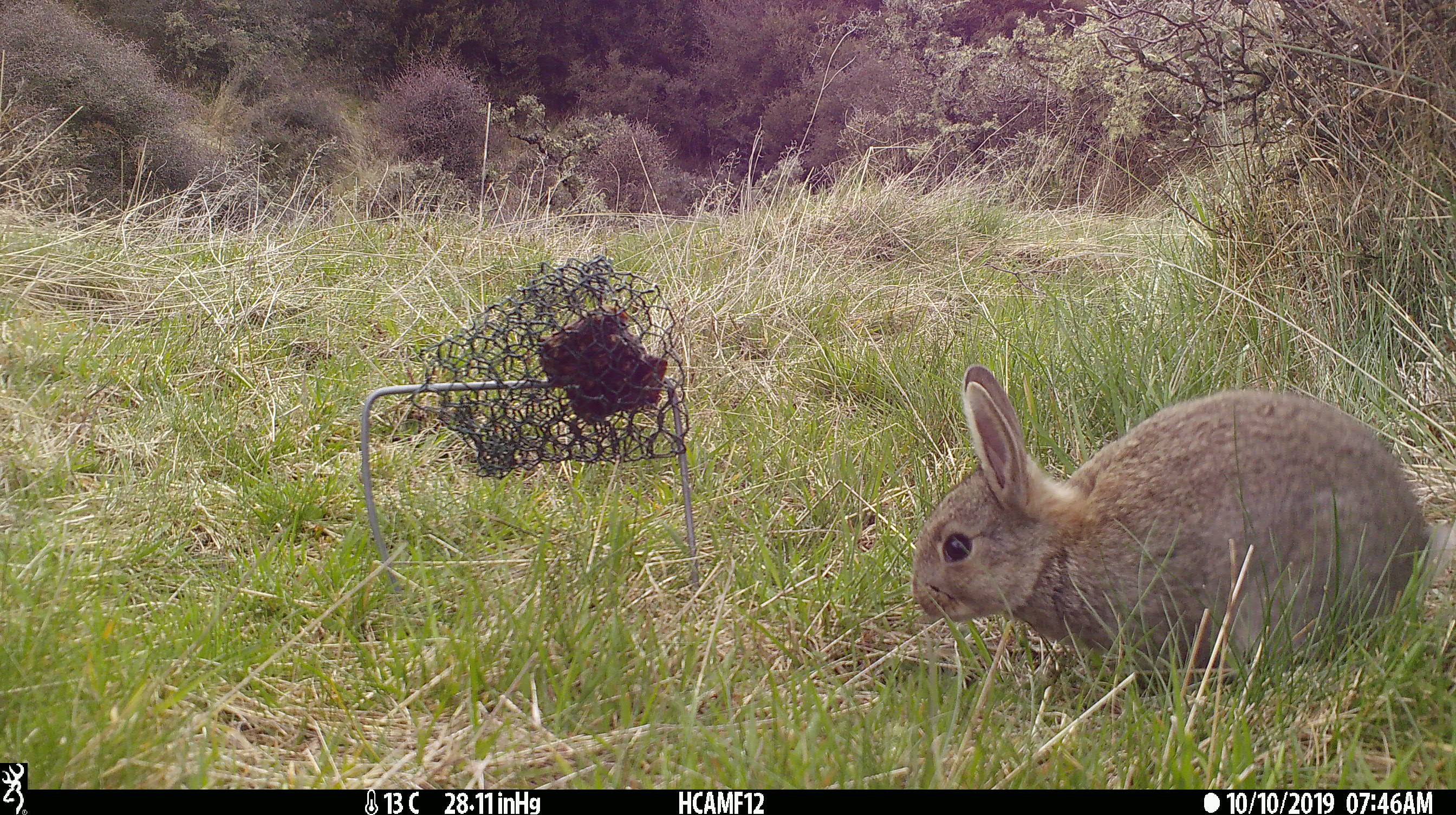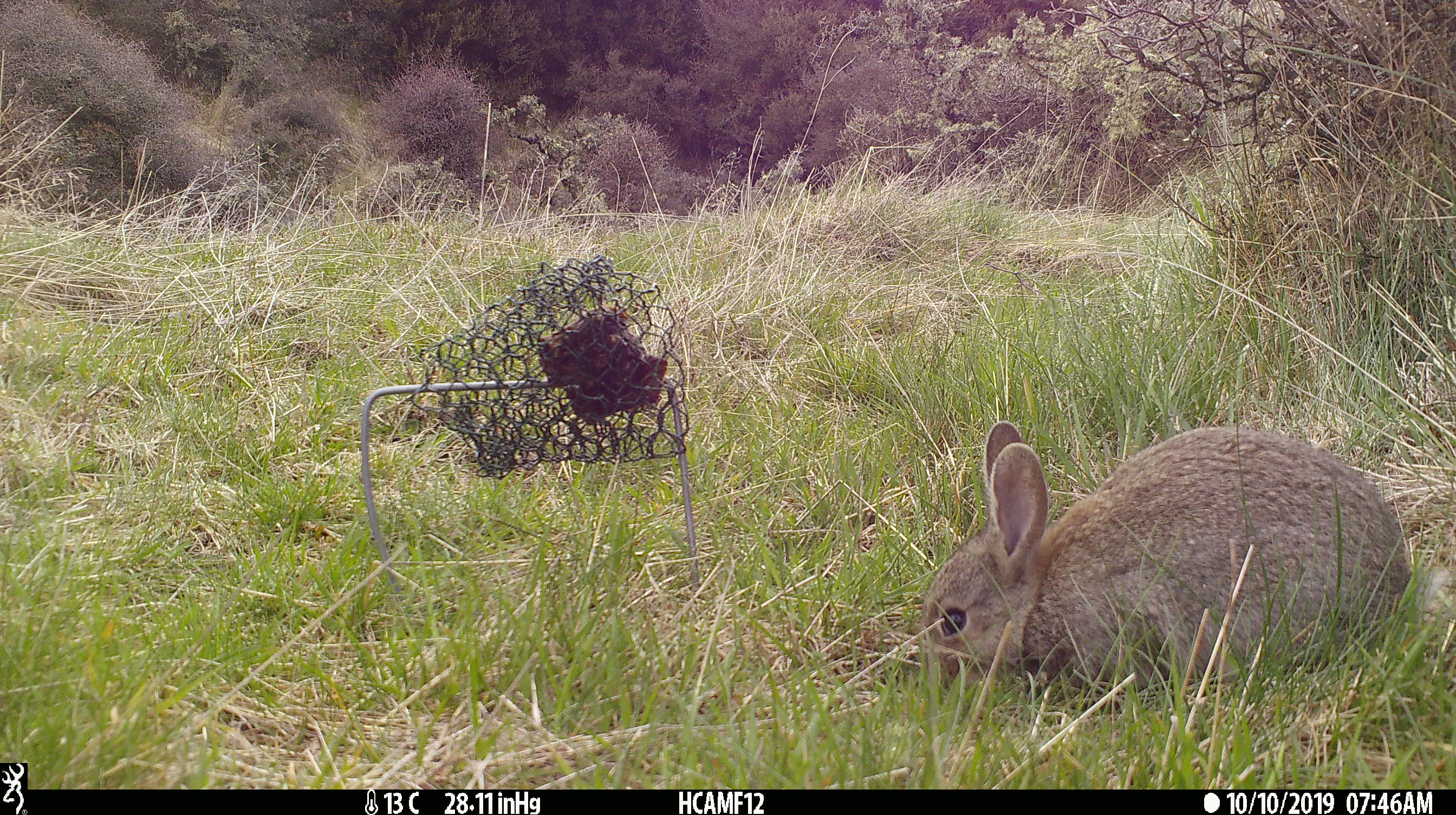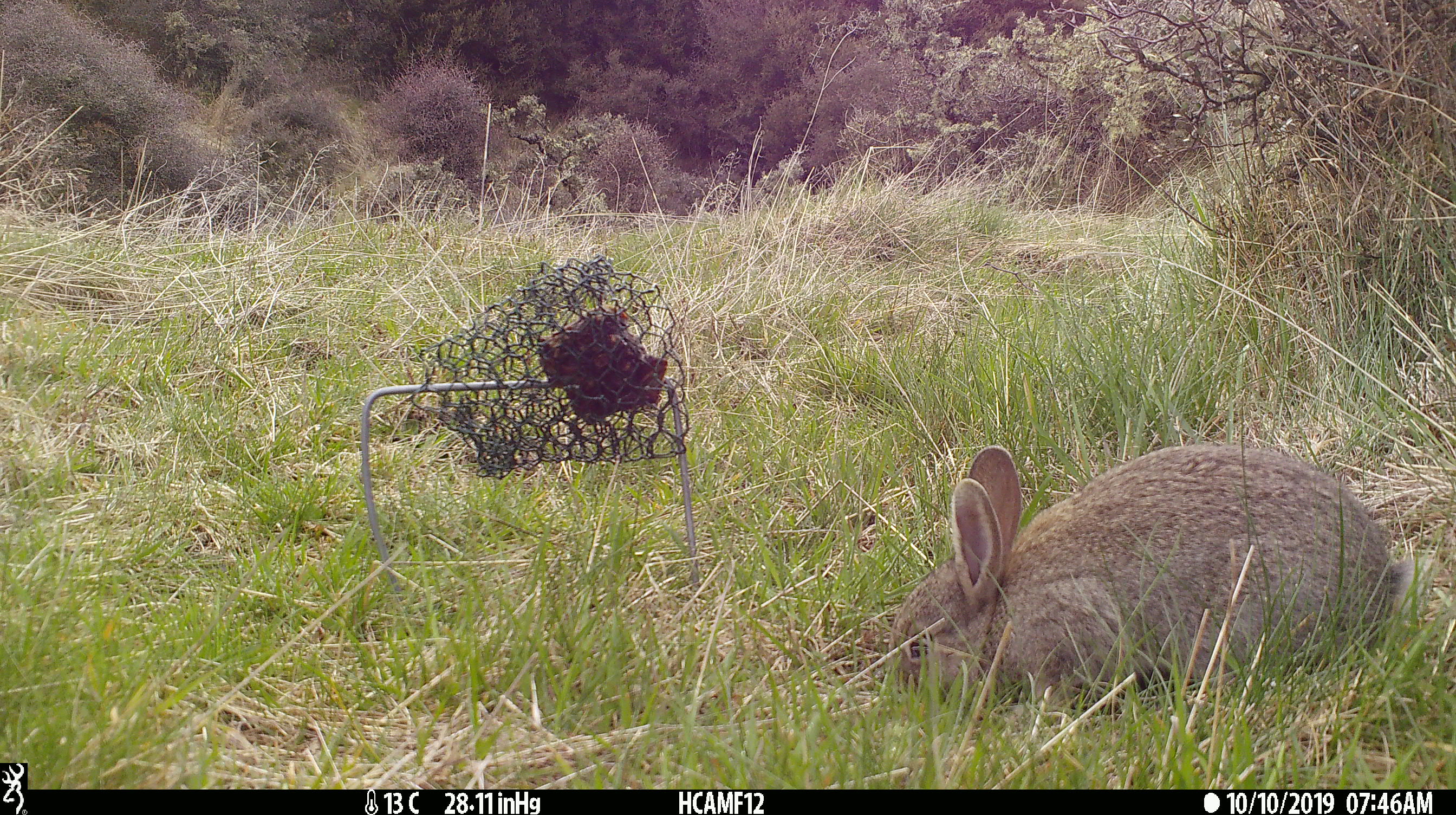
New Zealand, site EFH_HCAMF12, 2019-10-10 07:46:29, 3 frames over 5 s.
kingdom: Animalia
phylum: Chordata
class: Mammalia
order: Lagomorpha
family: Leporidae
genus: Oryctolagus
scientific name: Oryctolagus cuniculus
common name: european rabbit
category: rabbit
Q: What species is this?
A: Rabbit (european rabbit) (Oryctolagus cuniculus).